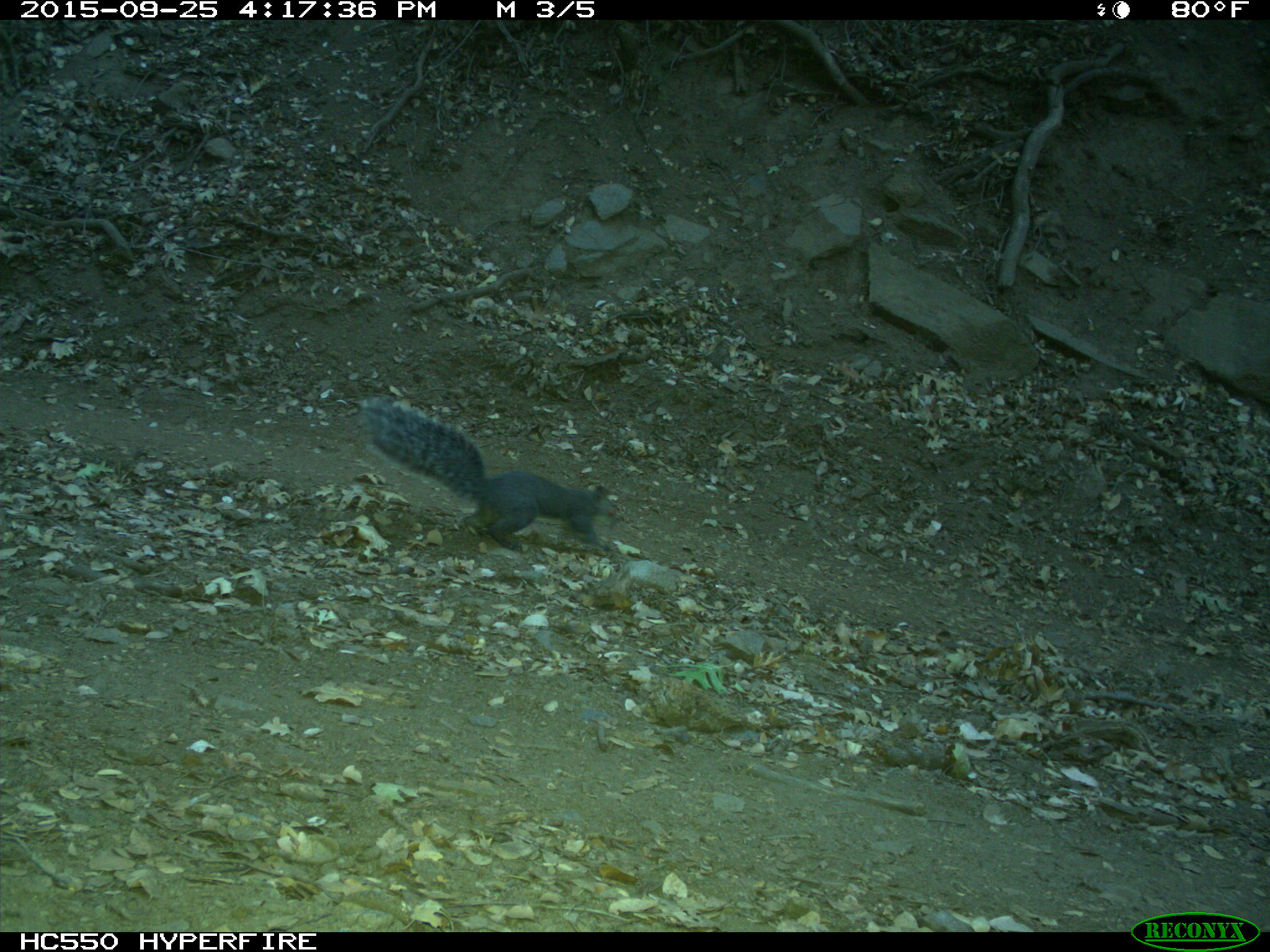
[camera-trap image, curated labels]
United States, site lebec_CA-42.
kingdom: Animalia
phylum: Chordata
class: Mammalia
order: Rodentia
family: Sciuridae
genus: Sciurus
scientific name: Sciurus carolinensis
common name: eastern gray squirrel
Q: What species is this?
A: Sciurus carolinensis (eastern gray squirrel).